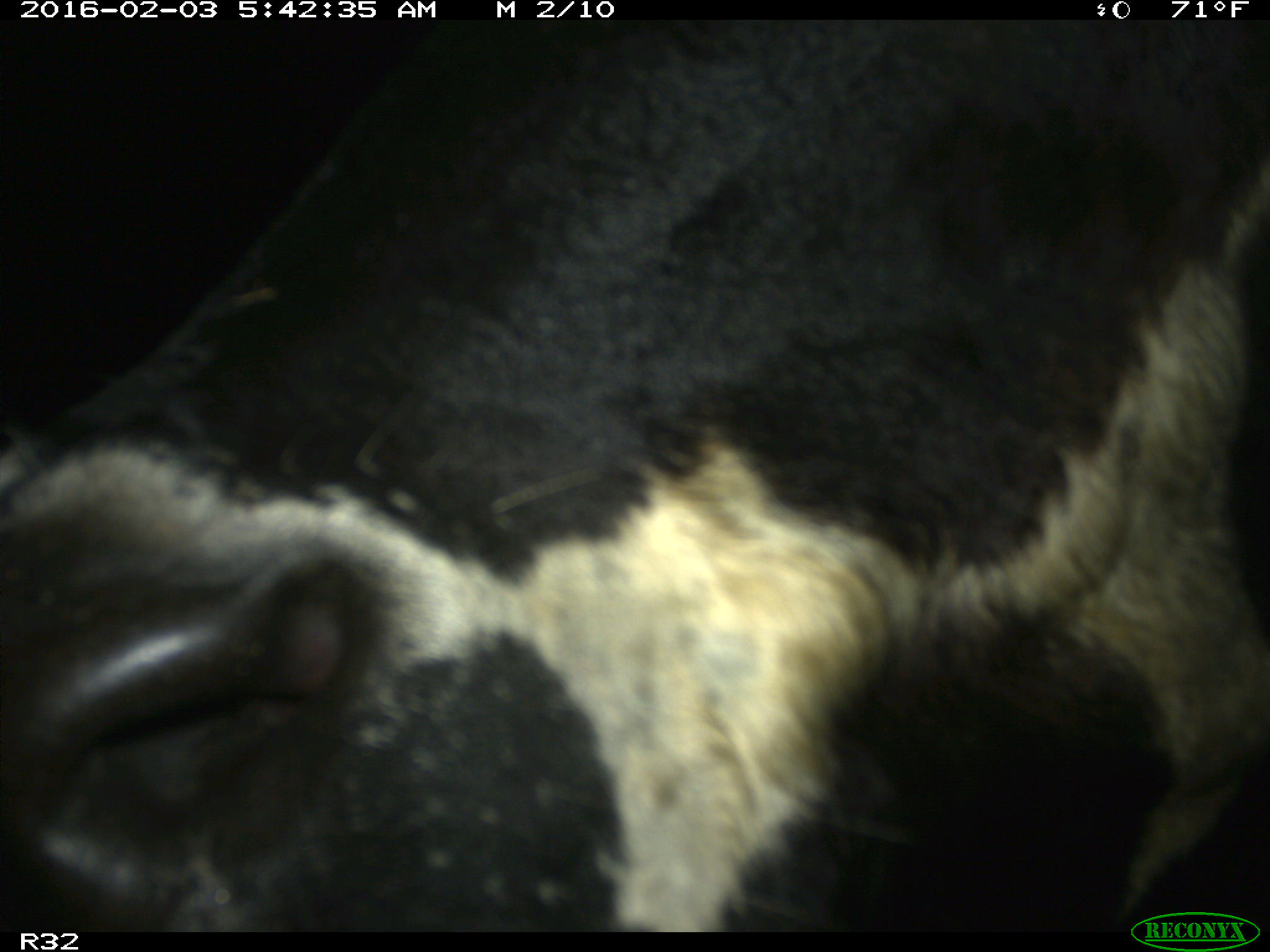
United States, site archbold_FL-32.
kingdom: Animalia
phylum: Chordata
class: Mammalia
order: Artiodactyla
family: Bovidae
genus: Bos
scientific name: Bos taurus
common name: domestic cow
Bos taurus (domestic cow).